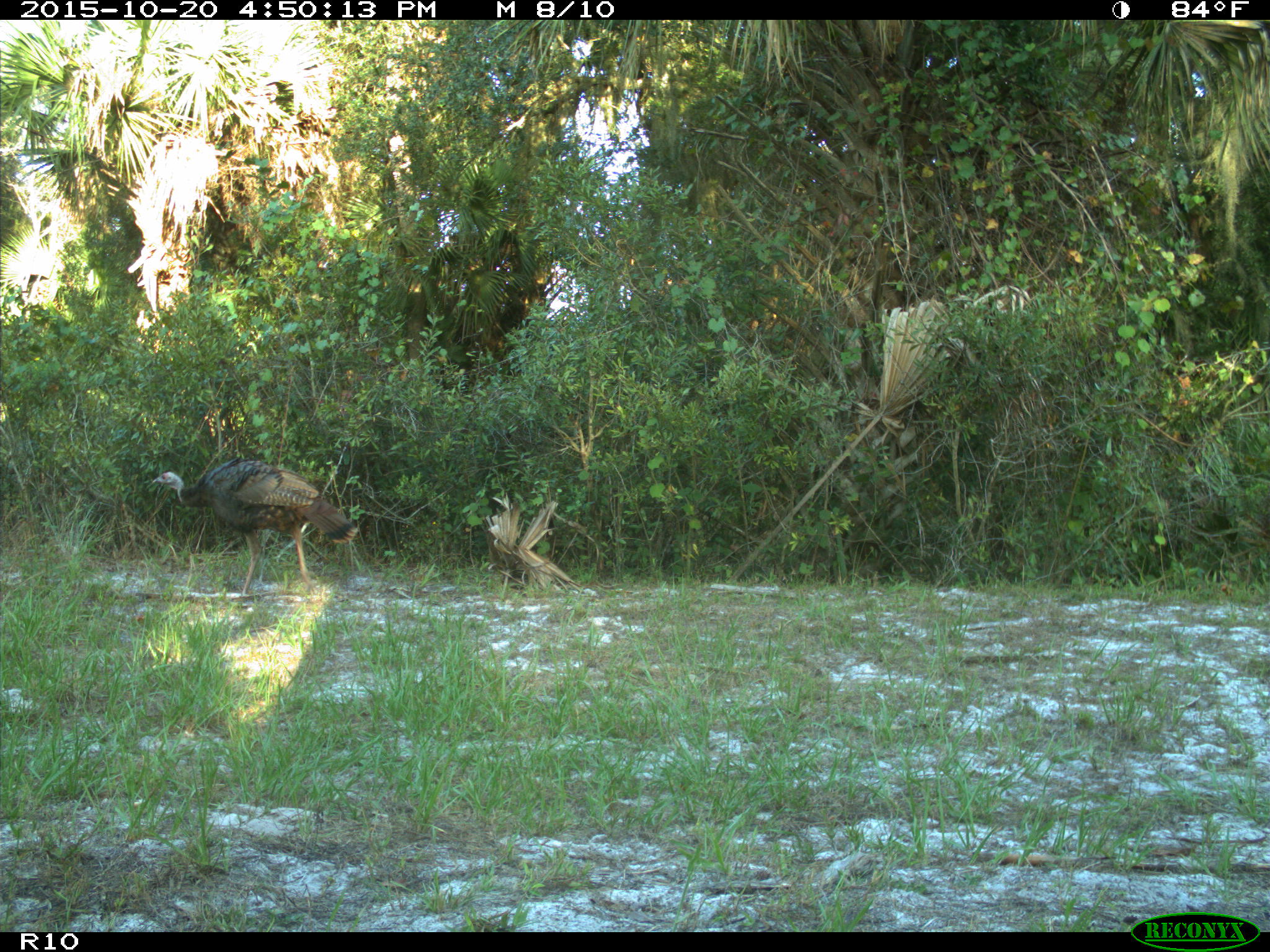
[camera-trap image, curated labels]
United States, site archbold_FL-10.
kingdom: Animalia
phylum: Chordata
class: Aves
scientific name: Aves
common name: birds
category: unidentified bird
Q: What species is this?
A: Unidentified bird (birds) (Aves).